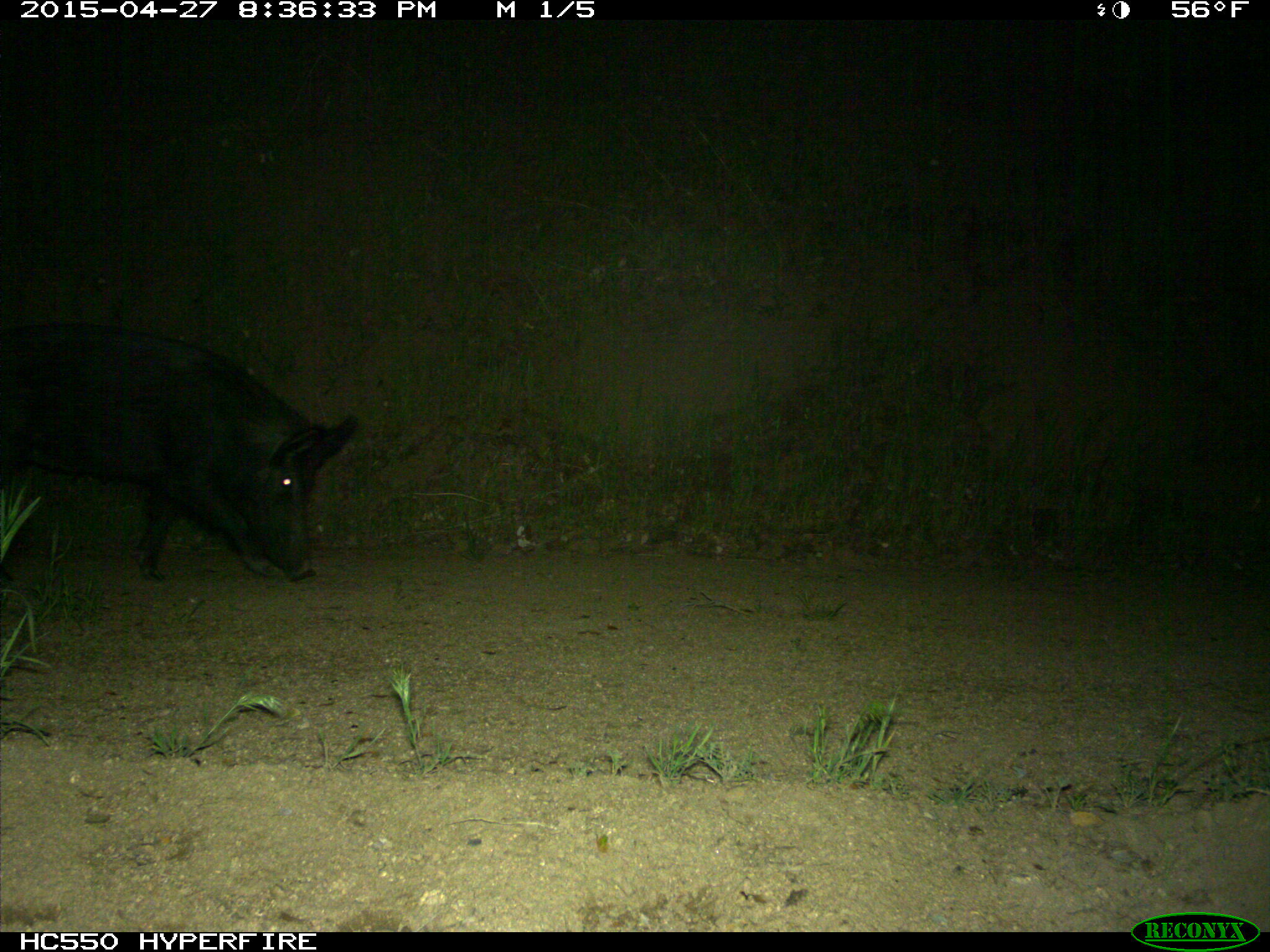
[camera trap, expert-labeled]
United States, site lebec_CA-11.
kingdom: Animalia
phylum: Chordata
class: Mammalia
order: Artiodactyla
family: Suidae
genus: Sus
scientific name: Sus scrofa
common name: wild boar